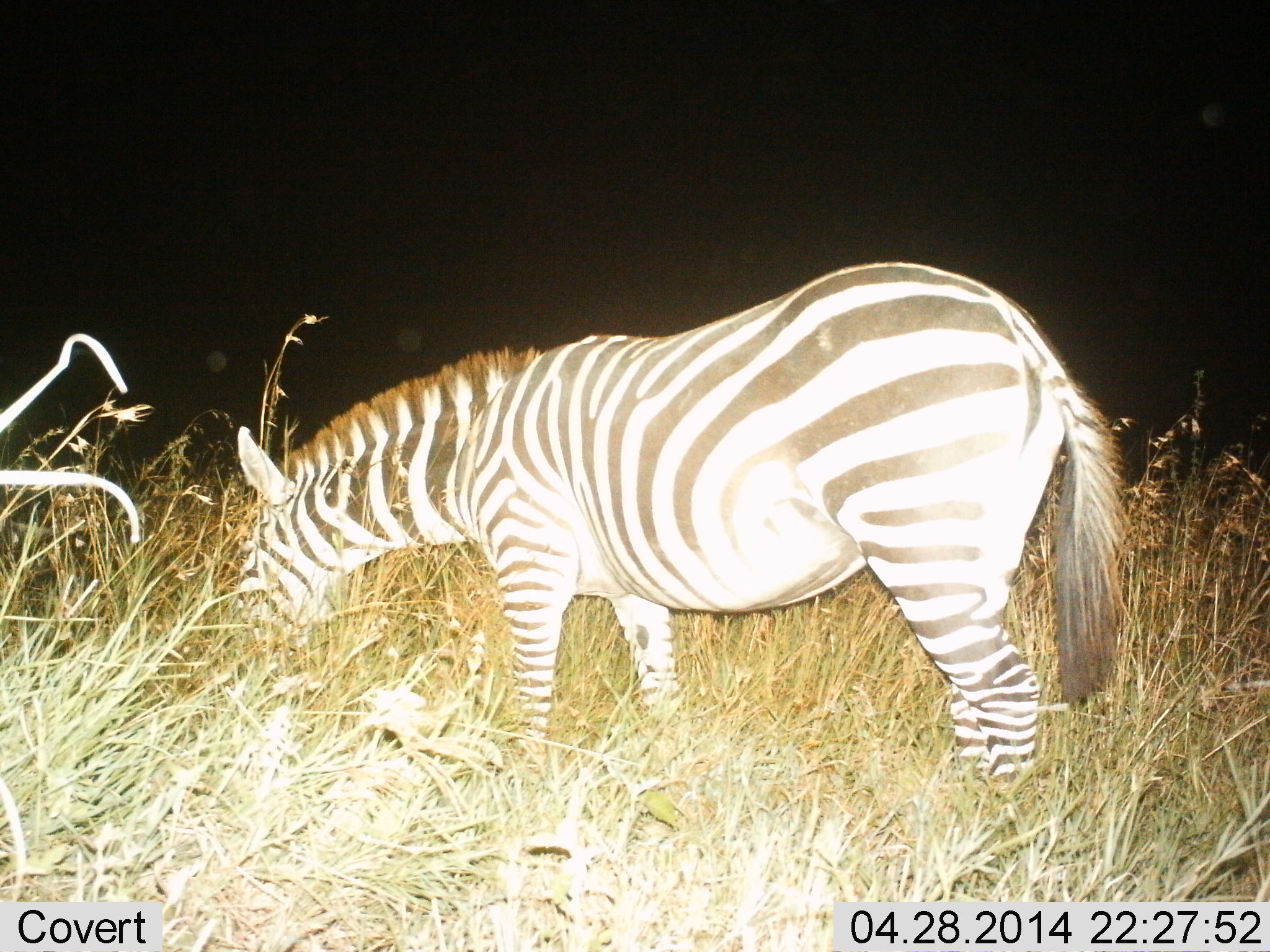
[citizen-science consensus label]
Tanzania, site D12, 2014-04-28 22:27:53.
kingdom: Animalia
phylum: Chordata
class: Mammalia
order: Perissodactyla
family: Equidae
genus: Equus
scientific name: Equus quagga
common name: plains zebra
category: zebra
Zebra (plains zebra) (Equus quagga), count 1. Behavior (volunteer vote fractions): standing 30%, resting 0%, moving 0%, interacting 0%. Young present (vote fraction): 0%. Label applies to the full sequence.